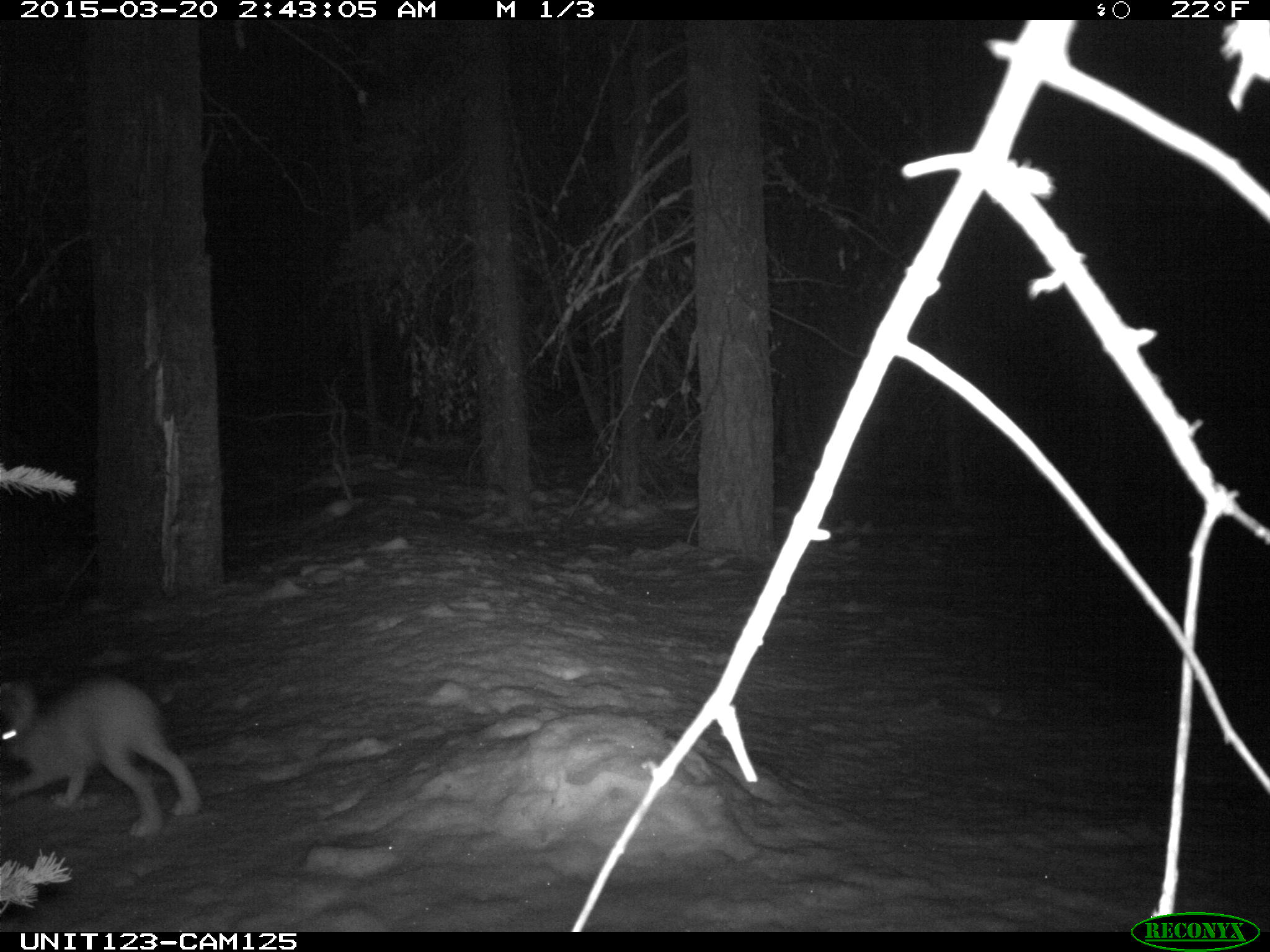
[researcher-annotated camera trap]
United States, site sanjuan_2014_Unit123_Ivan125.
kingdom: Animalia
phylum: Chordata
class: Mammalia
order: Lagomorpha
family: Leporidae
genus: Lepus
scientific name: Lepus americanus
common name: snowshoe hare